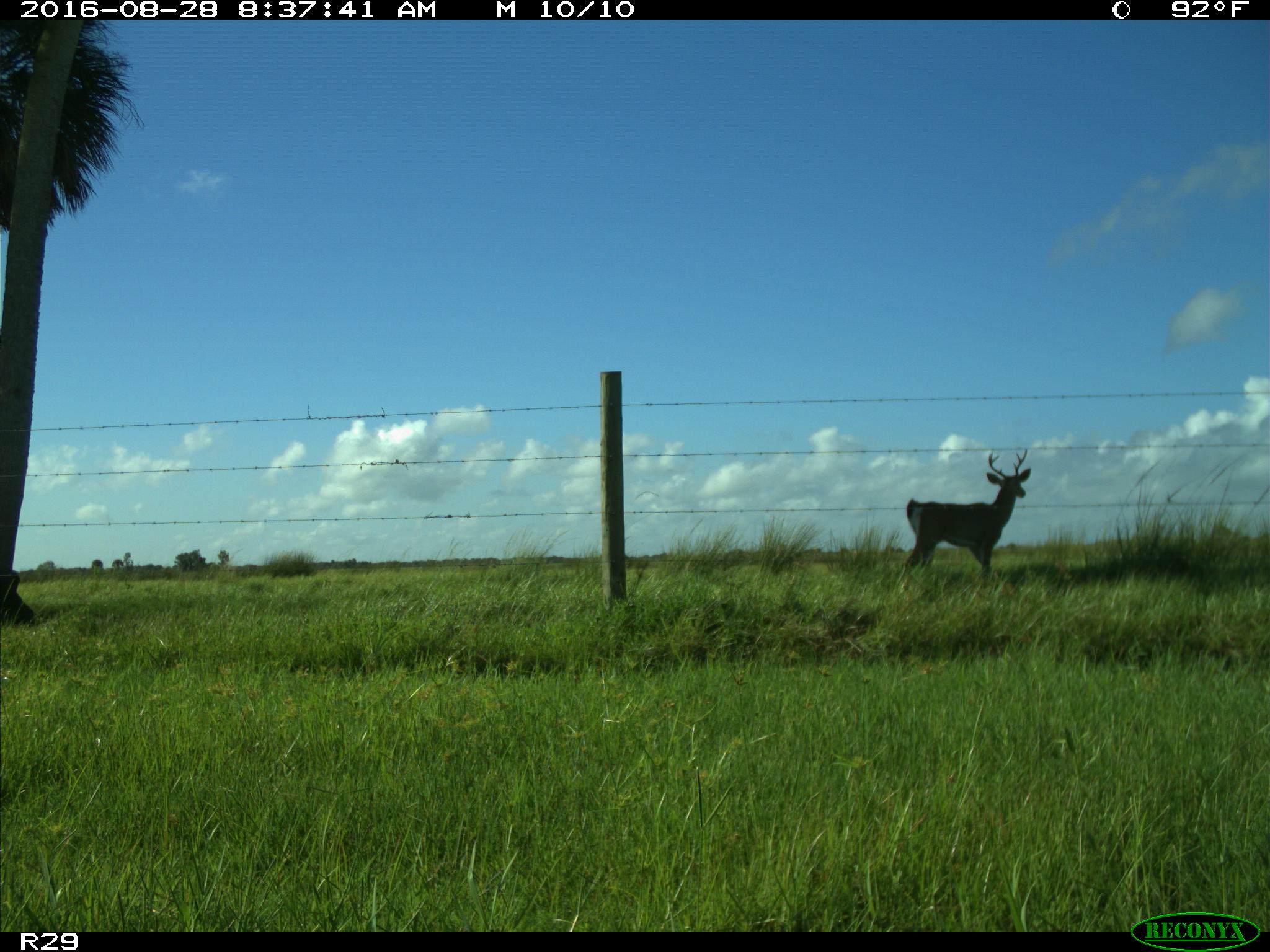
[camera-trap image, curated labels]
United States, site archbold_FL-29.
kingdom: Animalia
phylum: Chordata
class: Mammalia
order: Artiodactyla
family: Cervidae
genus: Odocoileus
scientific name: Odocoileus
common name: deer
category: unidentified deer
Unidentified deer (deer) (Odocoileus).